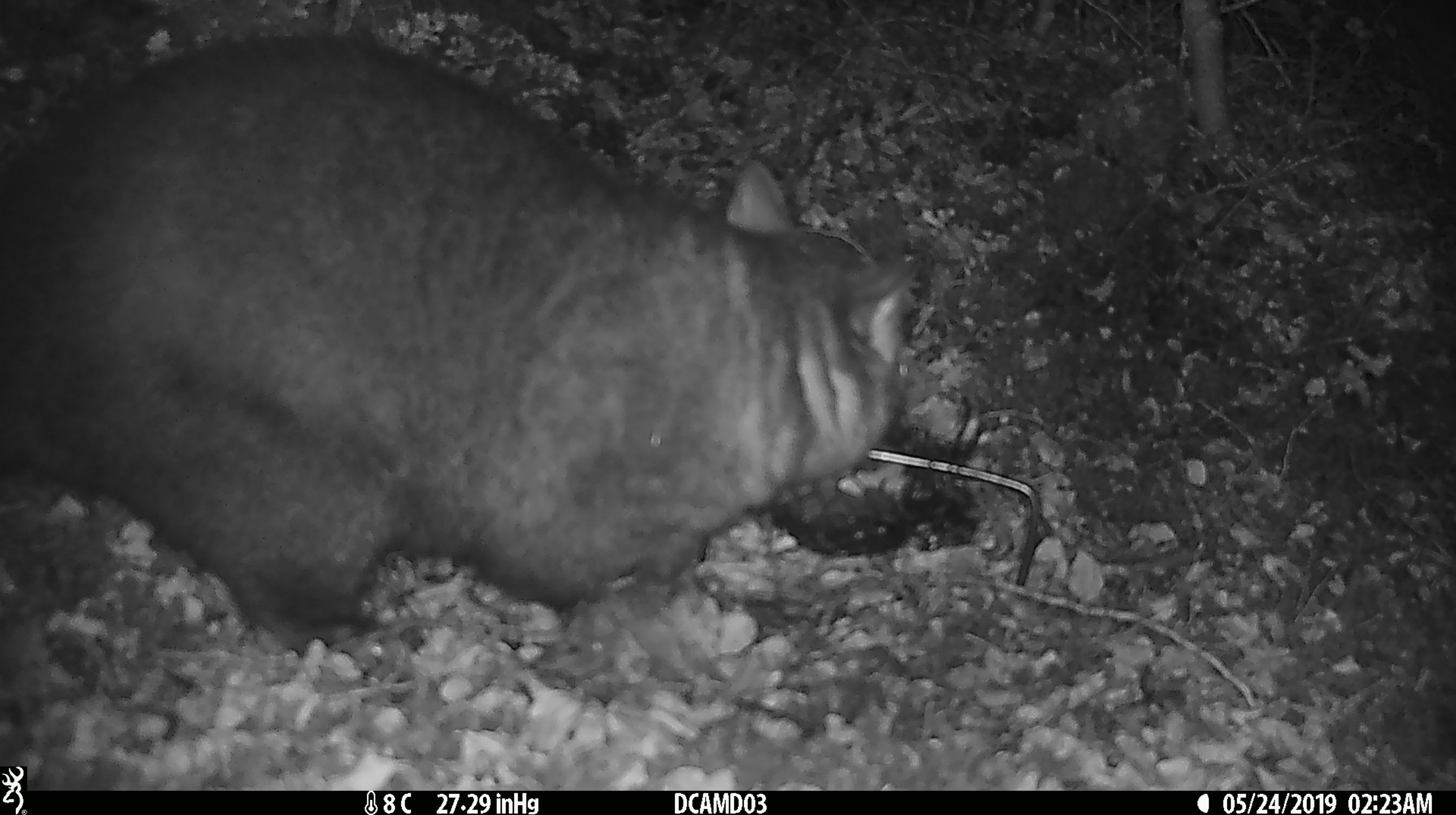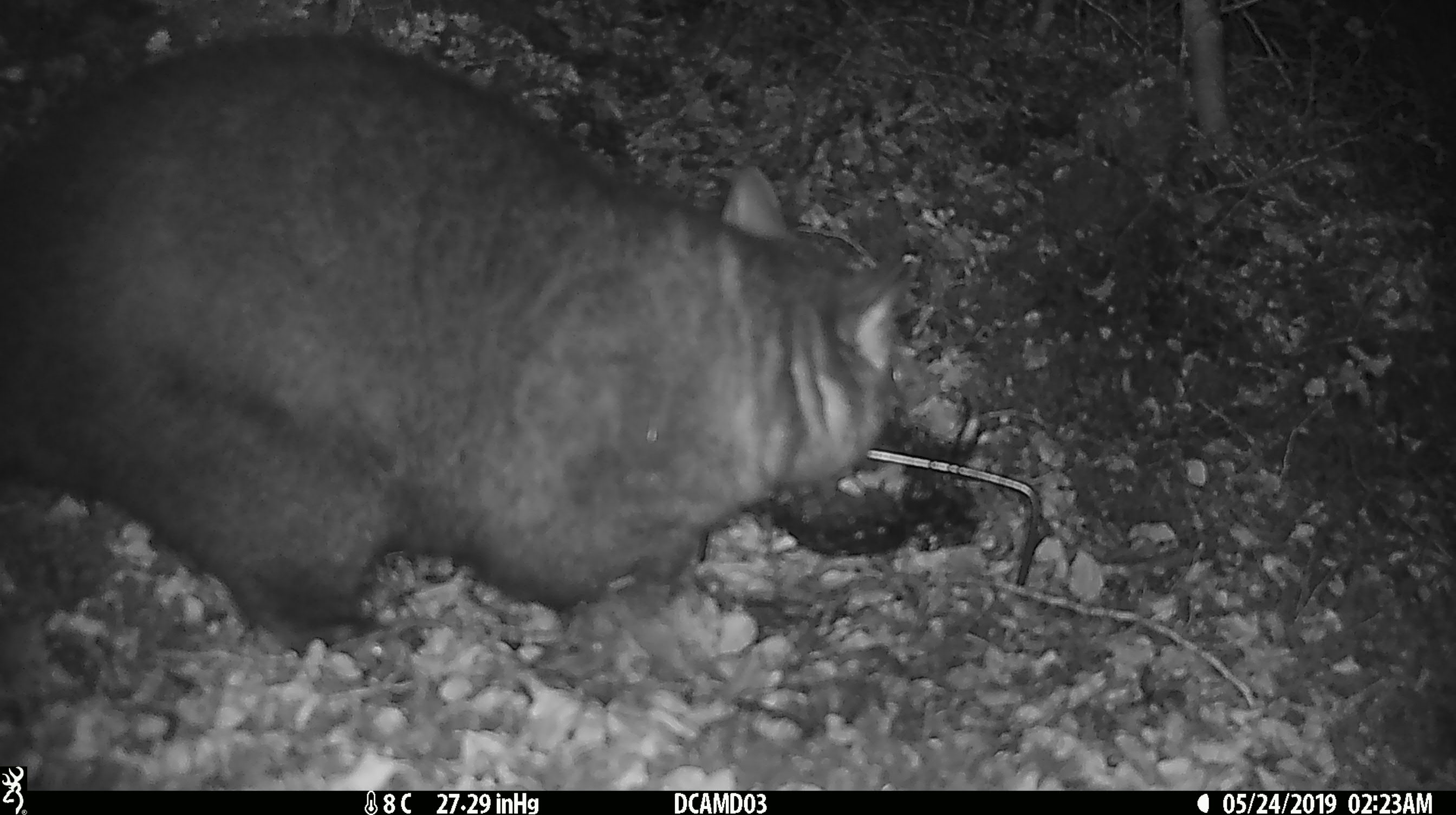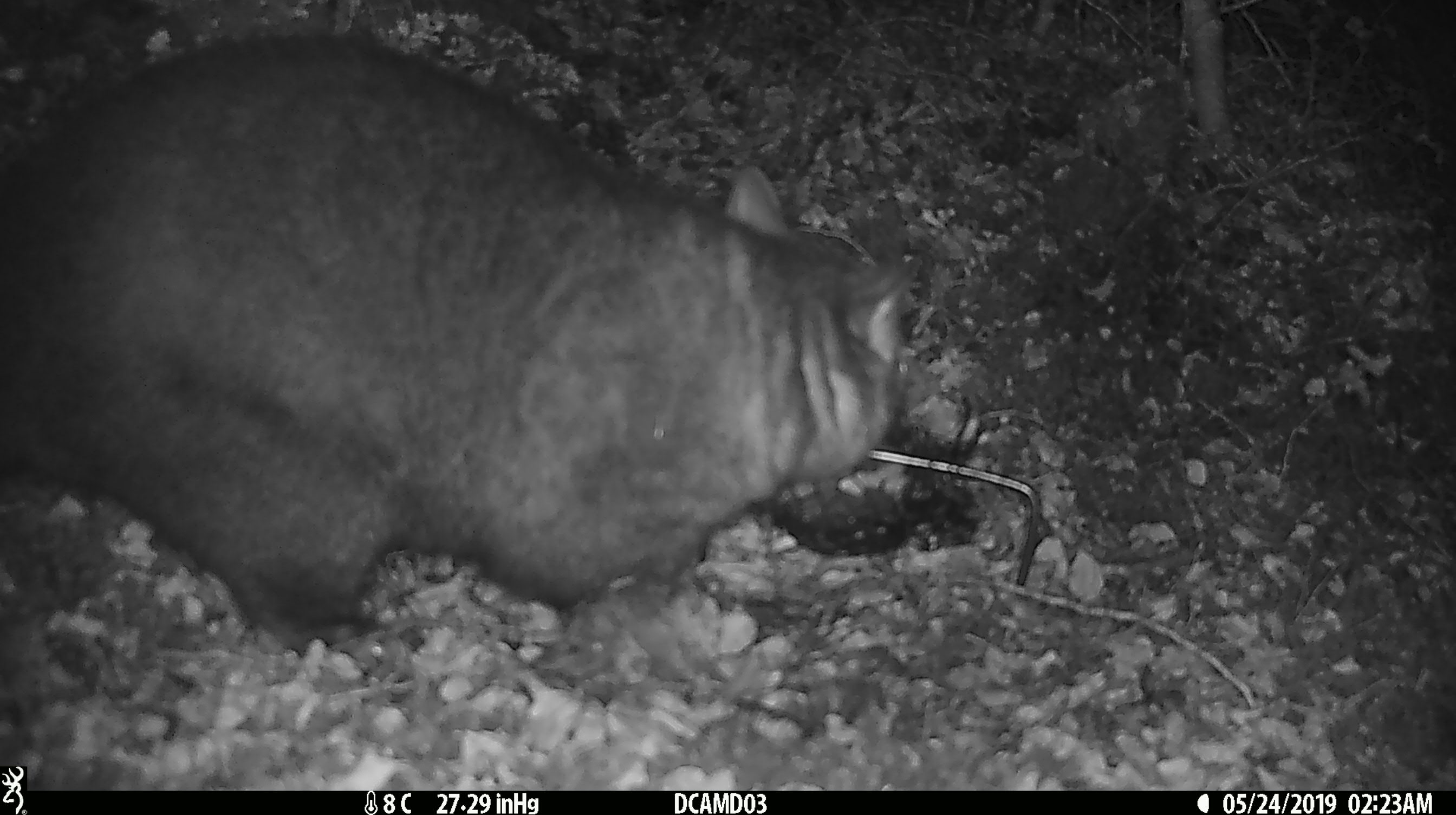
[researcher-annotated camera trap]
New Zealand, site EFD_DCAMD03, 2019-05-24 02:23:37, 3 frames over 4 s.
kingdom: Animalia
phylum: Chordata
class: Mammalia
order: Diprotodontia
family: Phalangeridae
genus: Trichosurus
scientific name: Trichosurus vulpecula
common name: common brushtail possum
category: possum